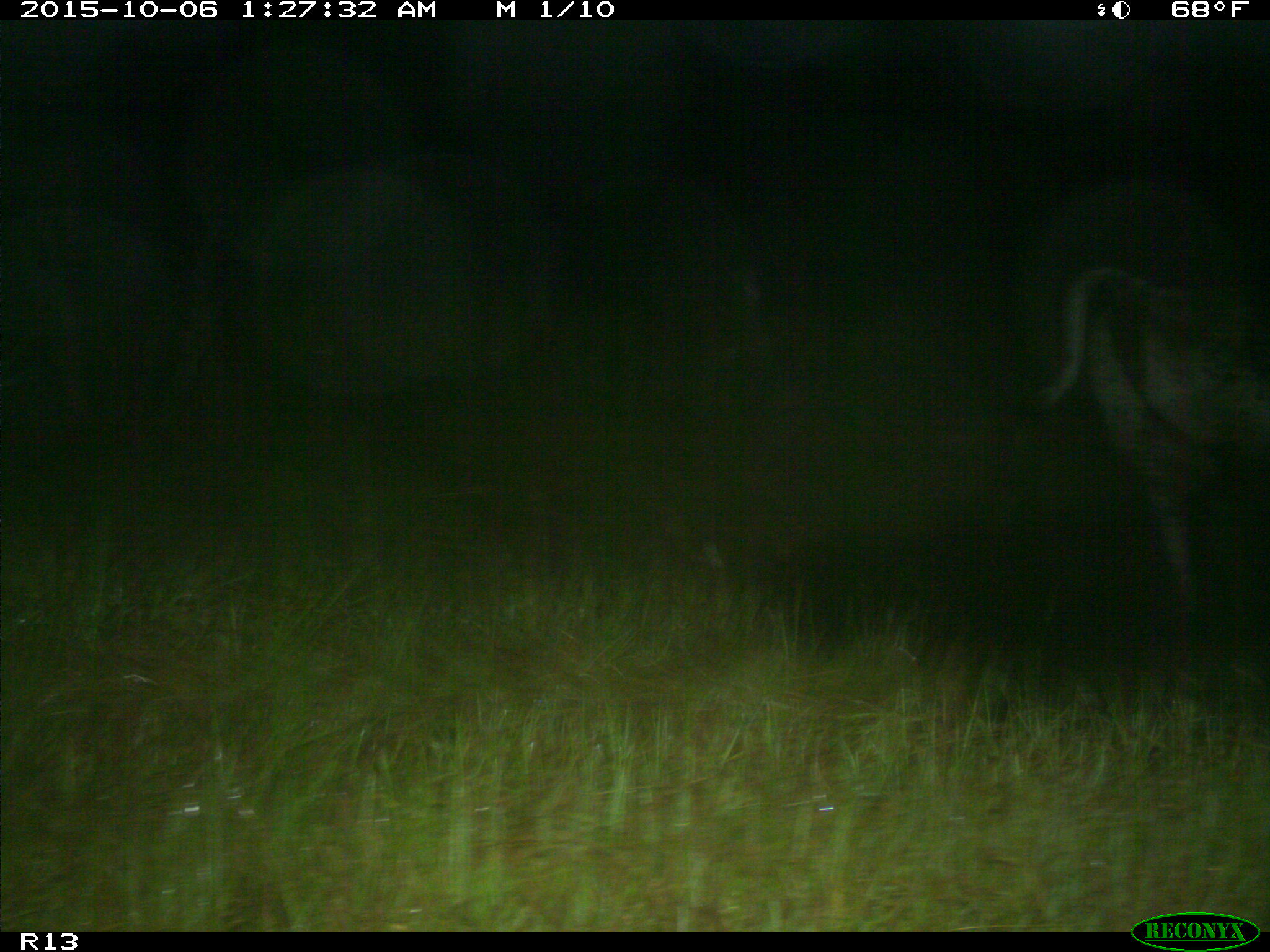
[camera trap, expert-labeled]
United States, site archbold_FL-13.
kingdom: Animalia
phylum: Chordata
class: Mammalia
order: Artiodactyla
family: Bovidae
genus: Bos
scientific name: Bos taurus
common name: domestic cow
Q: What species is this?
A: Bos taurus (domestic cow).